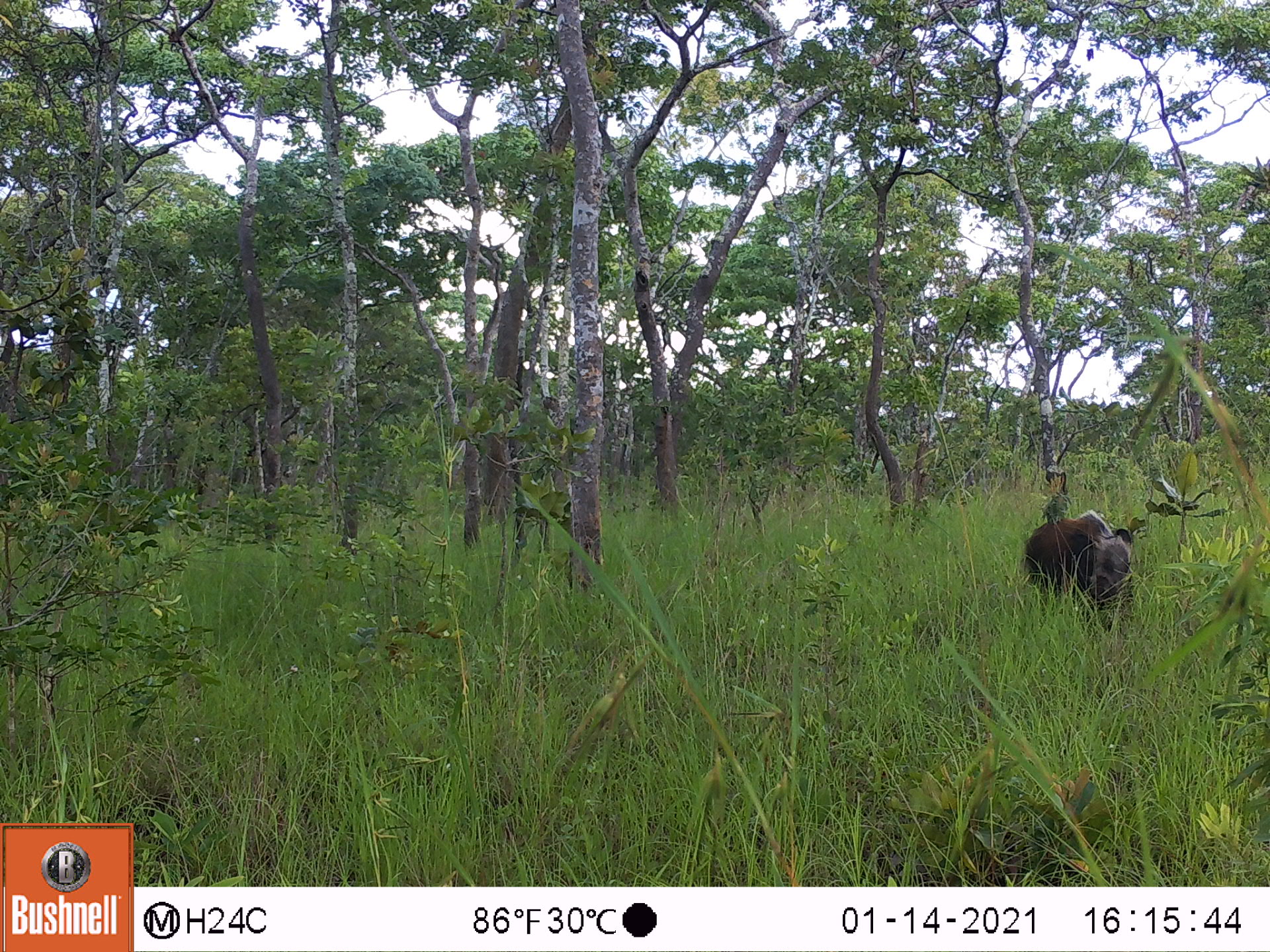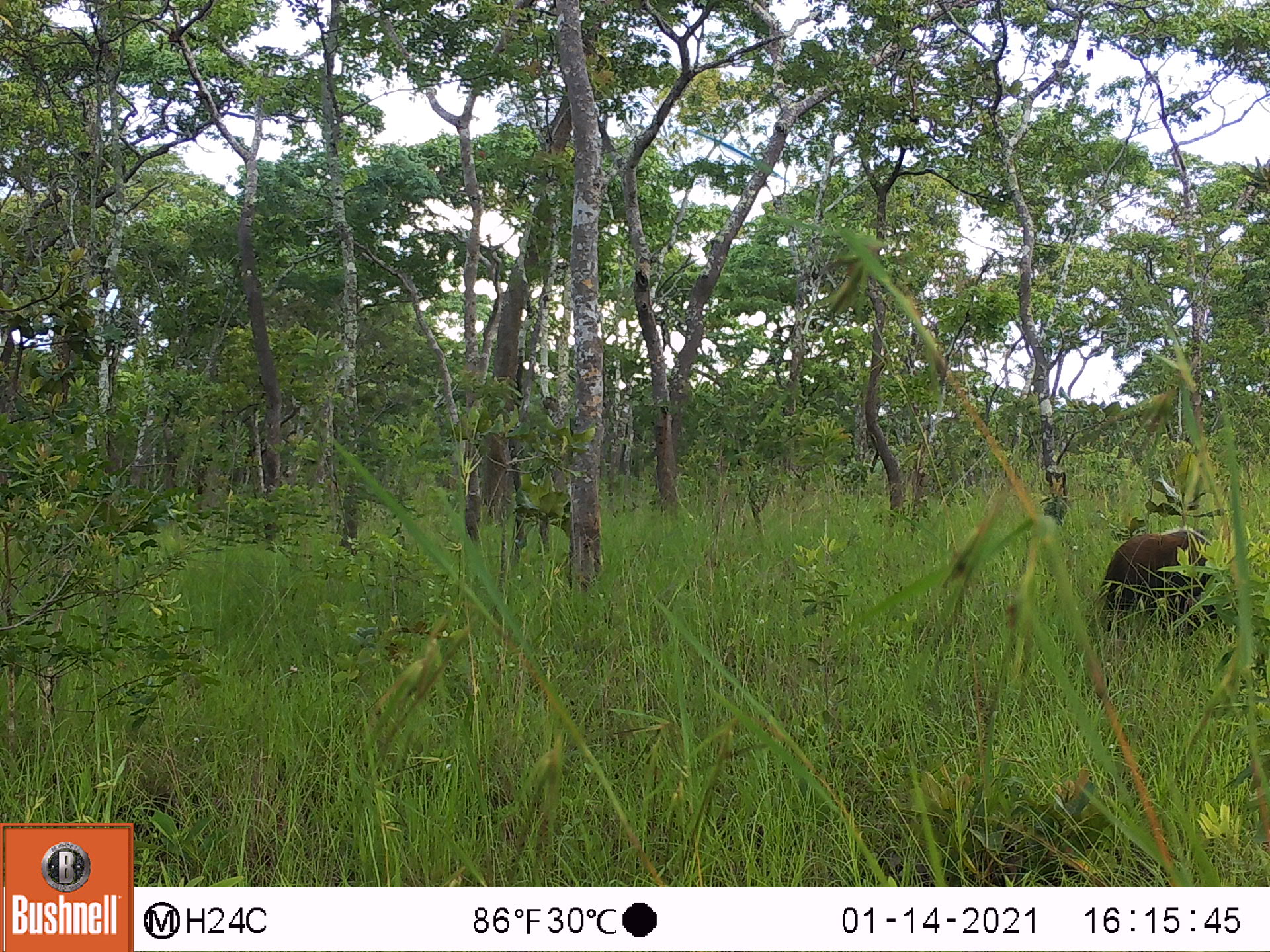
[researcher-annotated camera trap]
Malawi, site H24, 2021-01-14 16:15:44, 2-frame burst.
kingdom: Animalia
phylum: Chordata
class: Mammalia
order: Artiodactyla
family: Suidae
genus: Potamochoerus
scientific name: Potamochoerus larvatus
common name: bushpig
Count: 1.